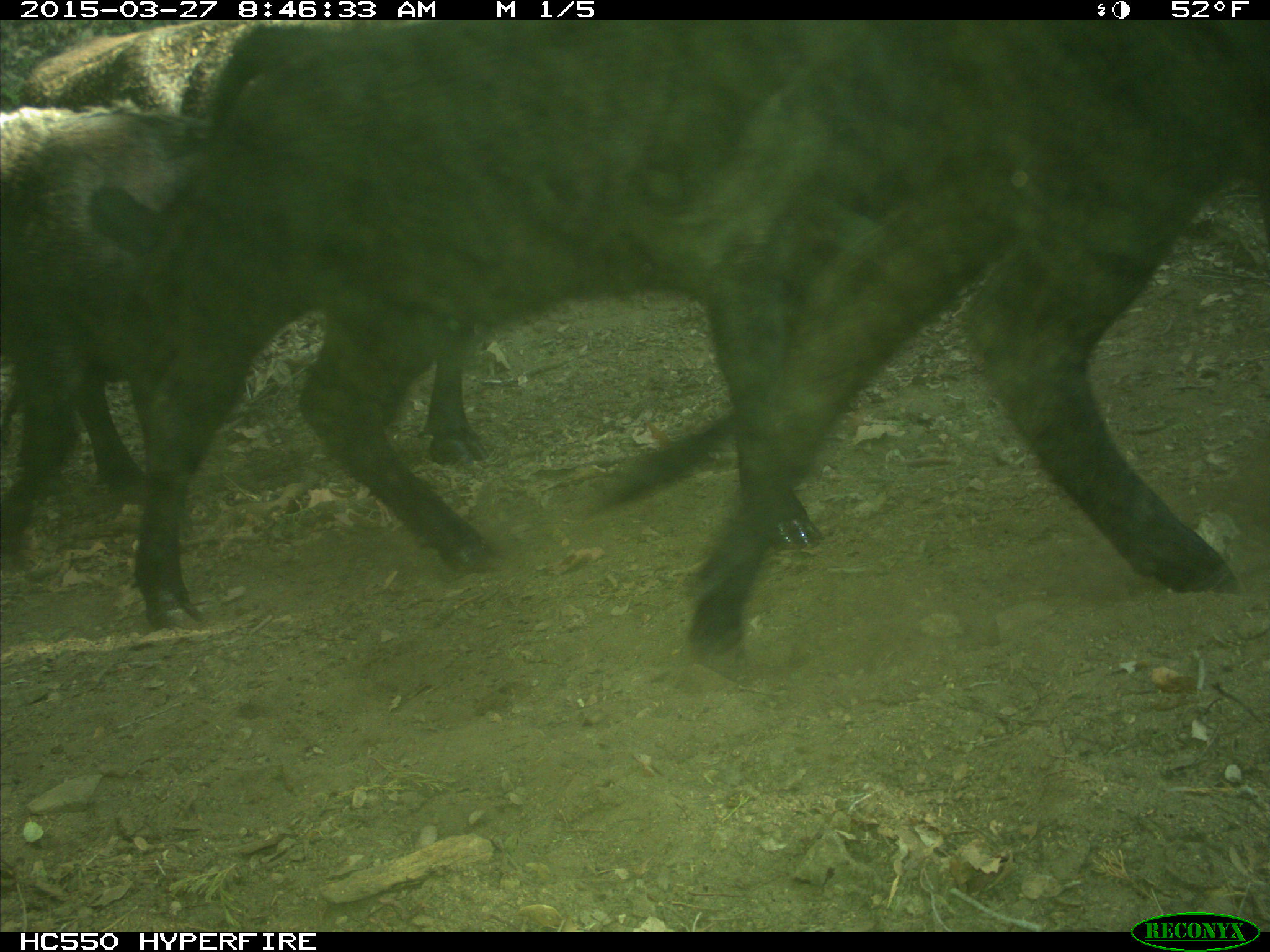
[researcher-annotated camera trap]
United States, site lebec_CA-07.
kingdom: Animalia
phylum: Chordata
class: Mammalia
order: Artiodactyla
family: Bovidae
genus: Bos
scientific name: Bos taurus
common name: domestic cow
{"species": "Bos taurus (domestic cow)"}